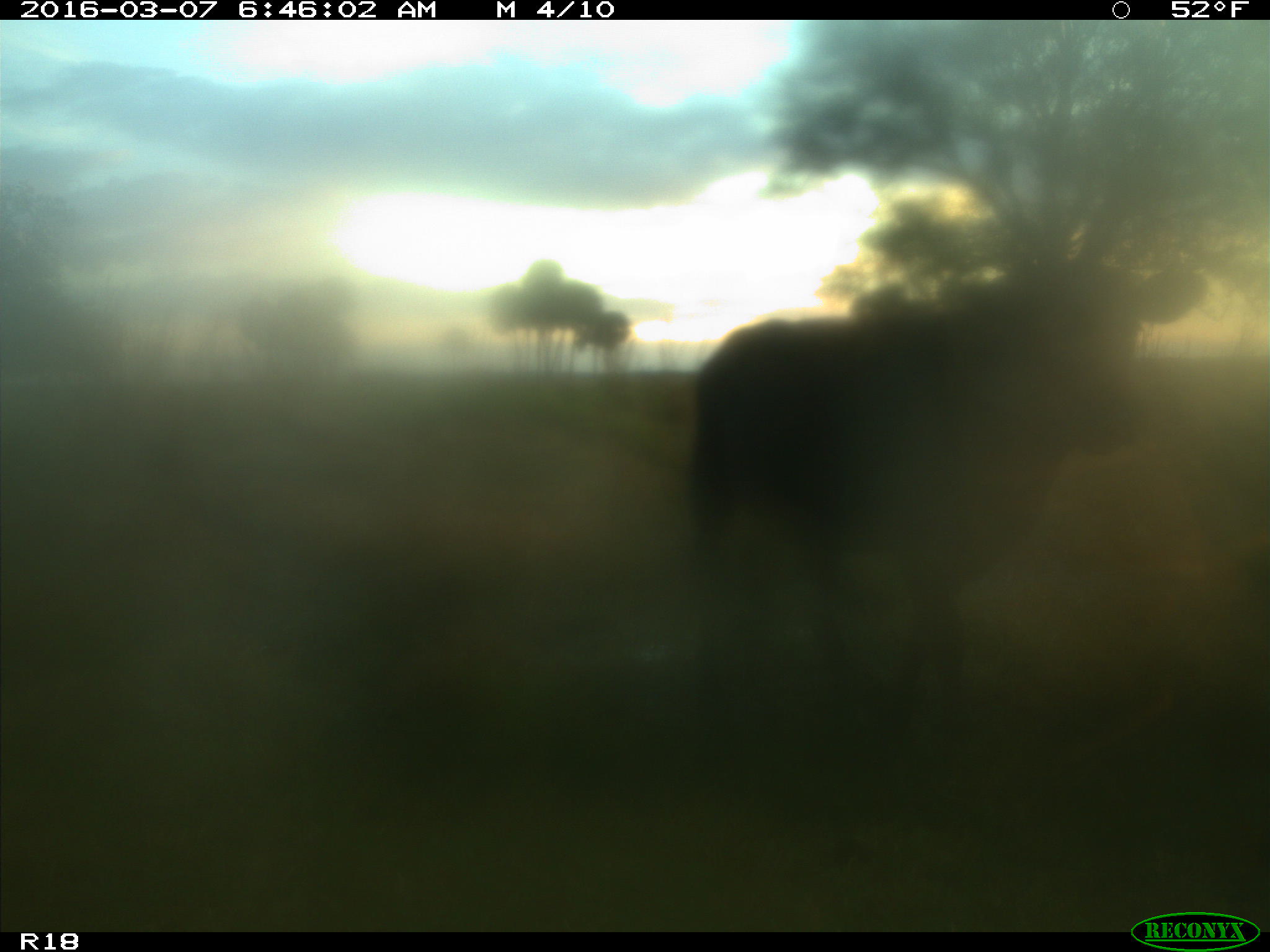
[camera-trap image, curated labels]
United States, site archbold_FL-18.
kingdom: Animalia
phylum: Chordata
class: Mammalia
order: Artiodactyla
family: Bovidae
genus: Bos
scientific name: Bos taurus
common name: domestic cow